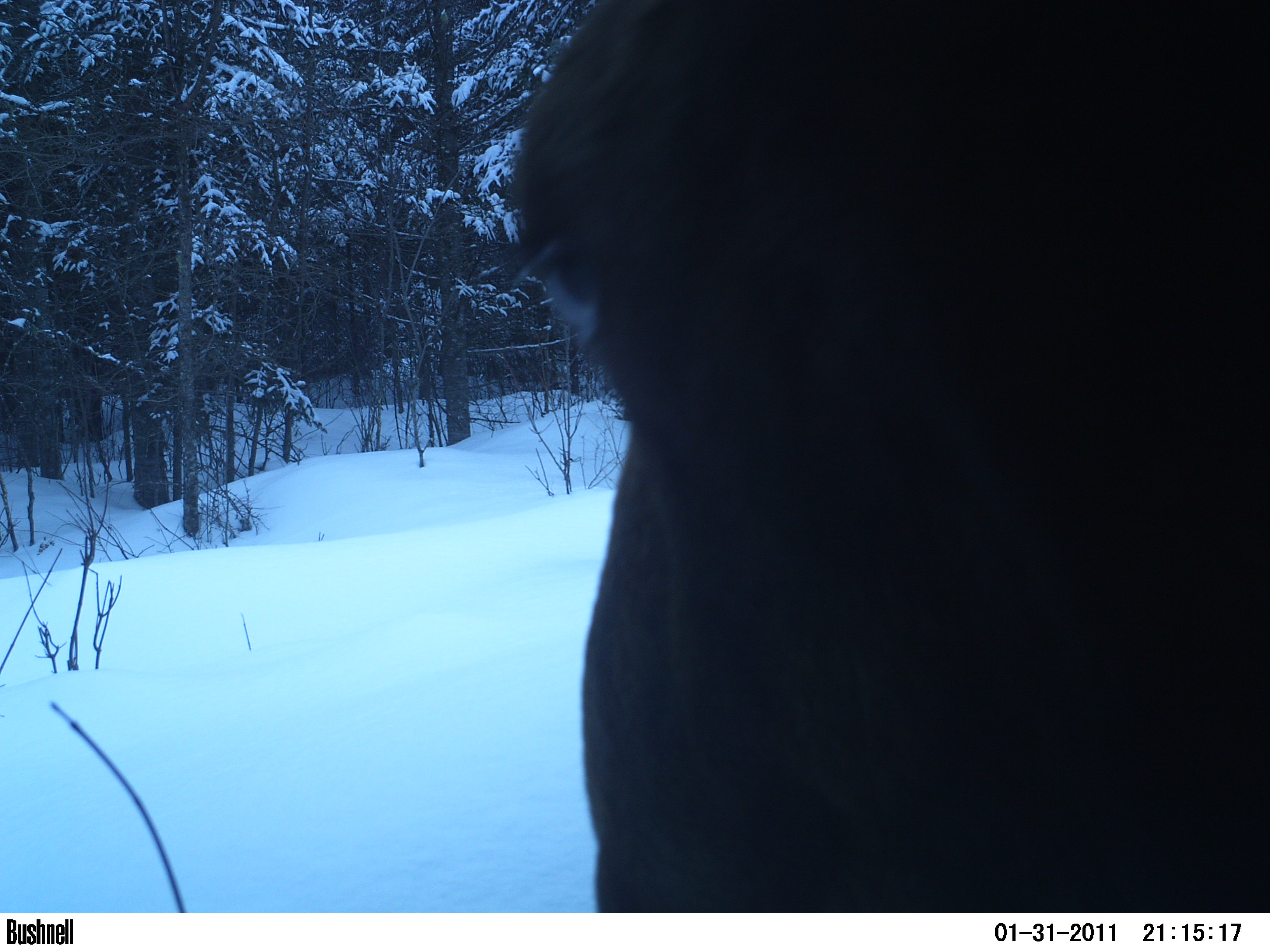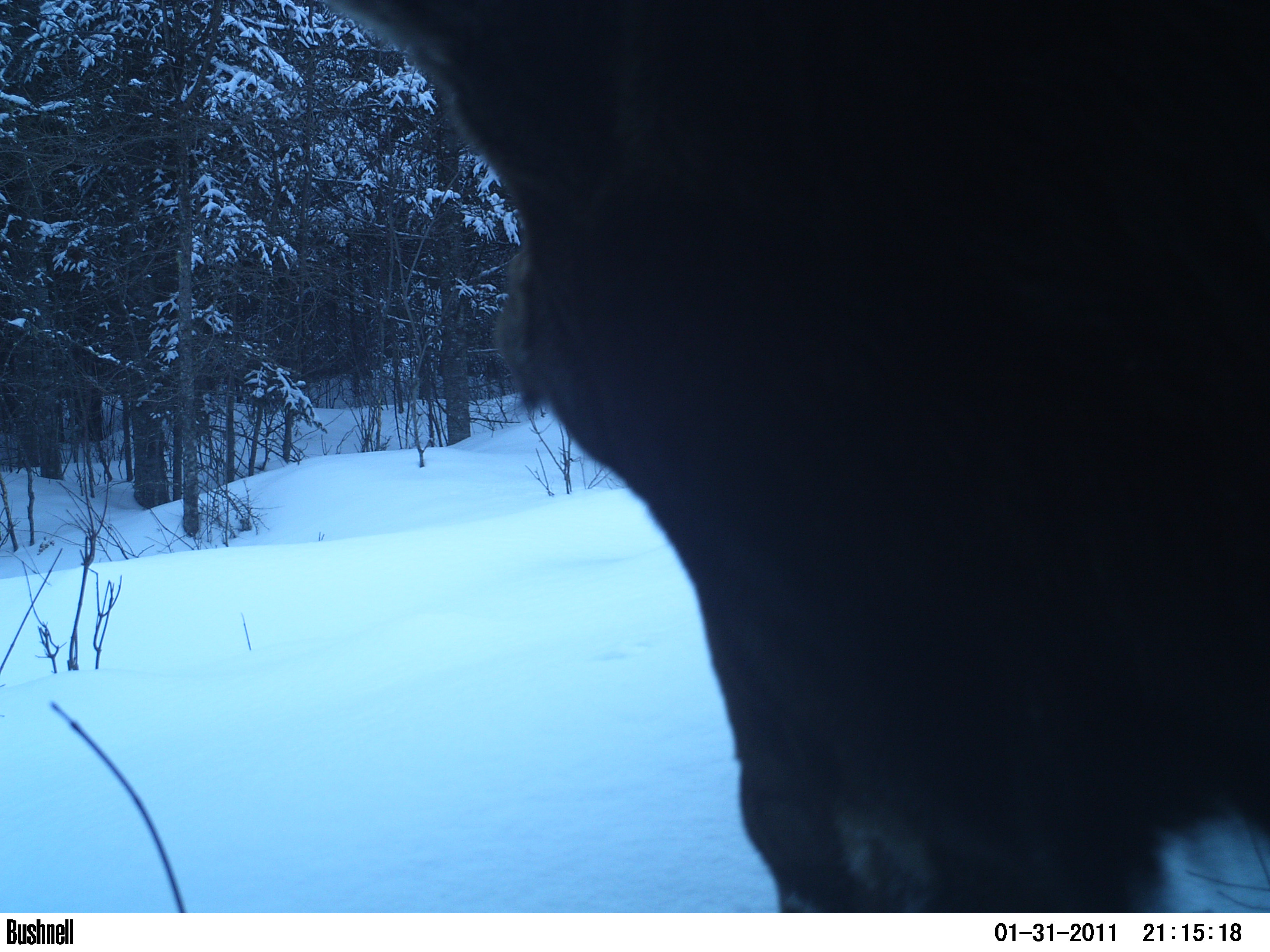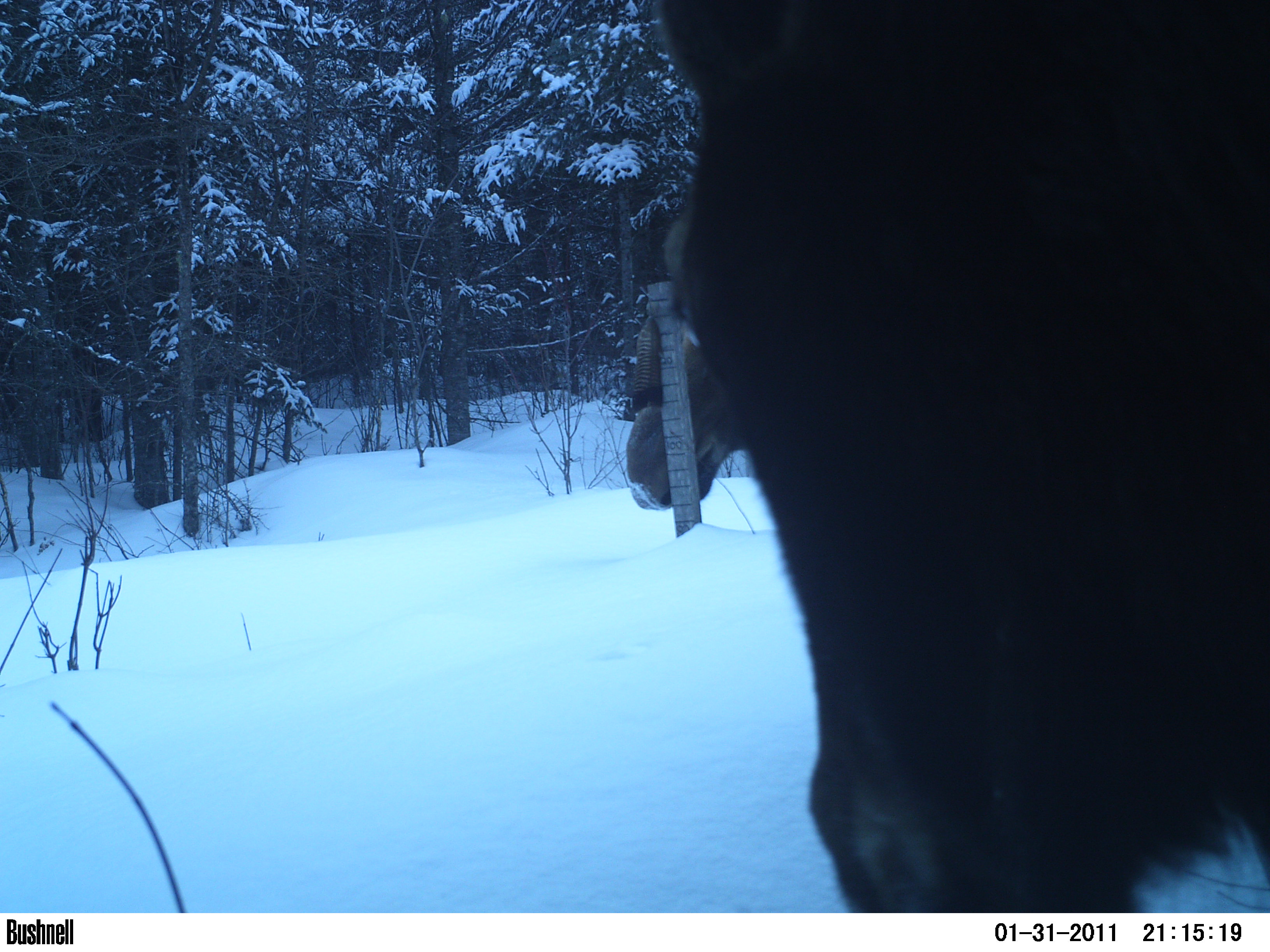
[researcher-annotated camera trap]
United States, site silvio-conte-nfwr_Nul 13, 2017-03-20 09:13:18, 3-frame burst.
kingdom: Animalia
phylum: Chordata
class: Mammalia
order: Artiodactyla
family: Cervidae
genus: Alces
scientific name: Alces alces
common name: moose